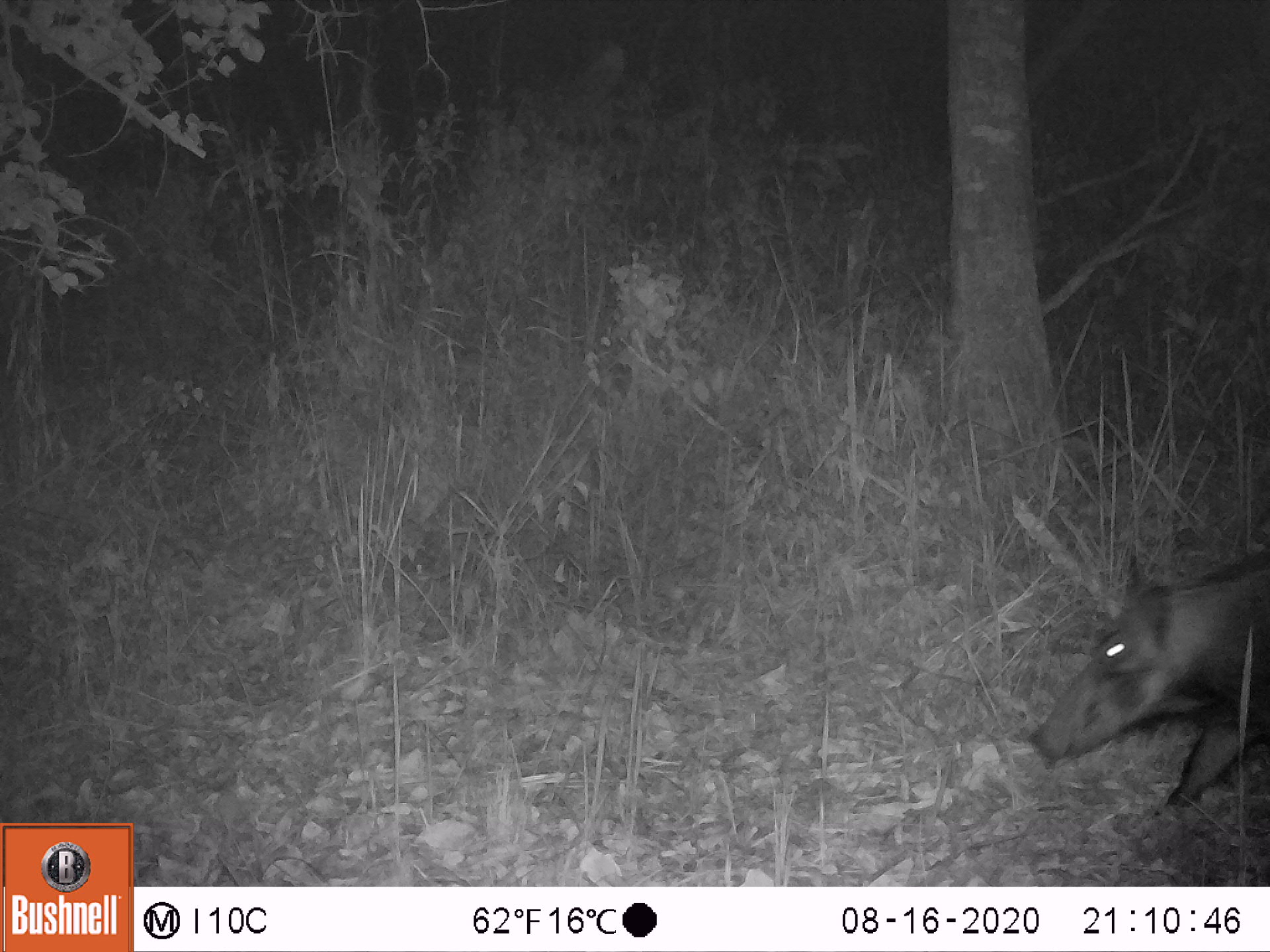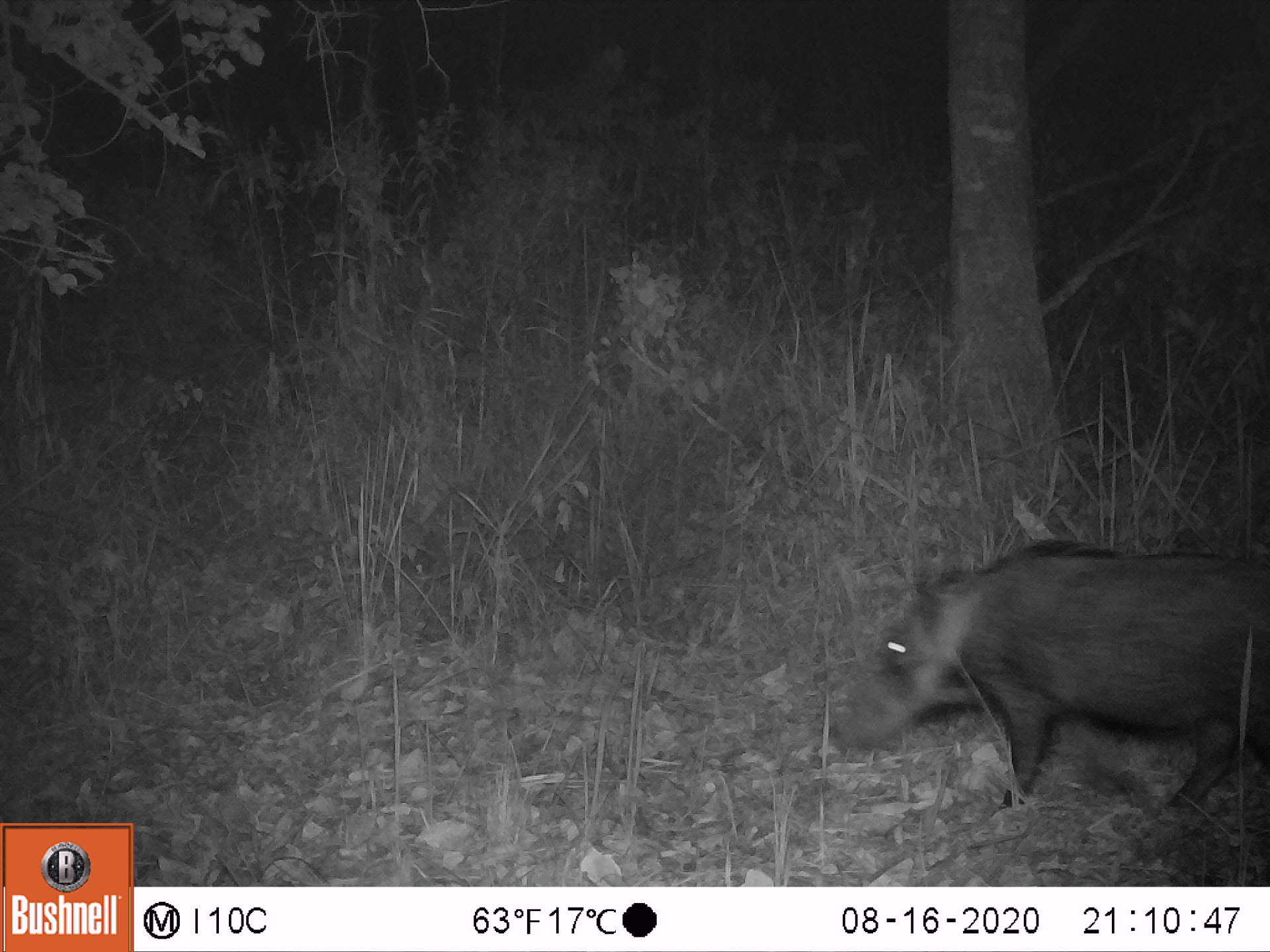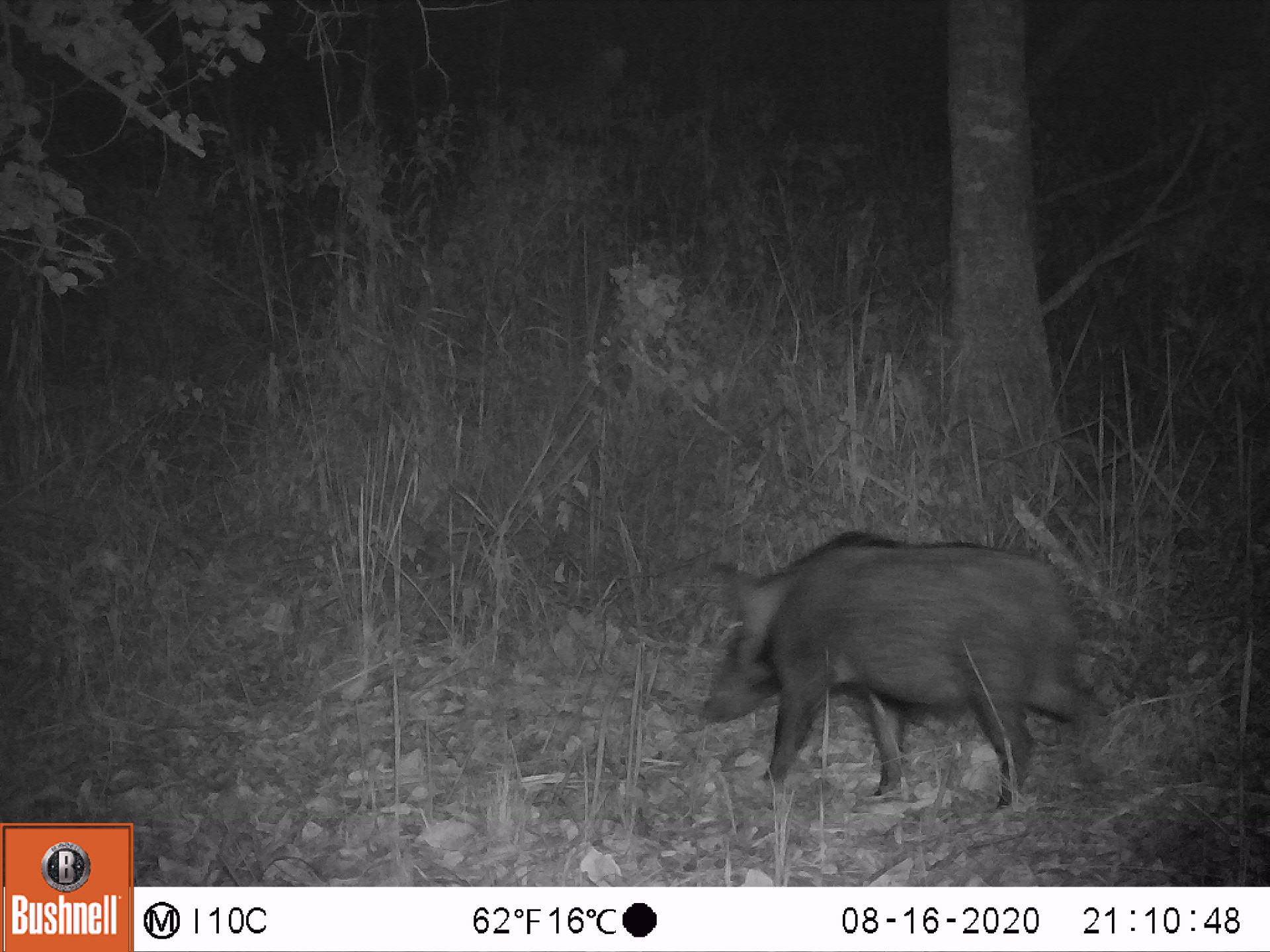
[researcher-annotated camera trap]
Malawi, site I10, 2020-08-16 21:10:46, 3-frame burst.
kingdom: Animalia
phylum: Chordata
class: Mammalia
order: Artiodactyla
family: Suidae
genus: Potamochoerus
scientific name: Potamochoerus larvatus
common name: bushpig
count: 1